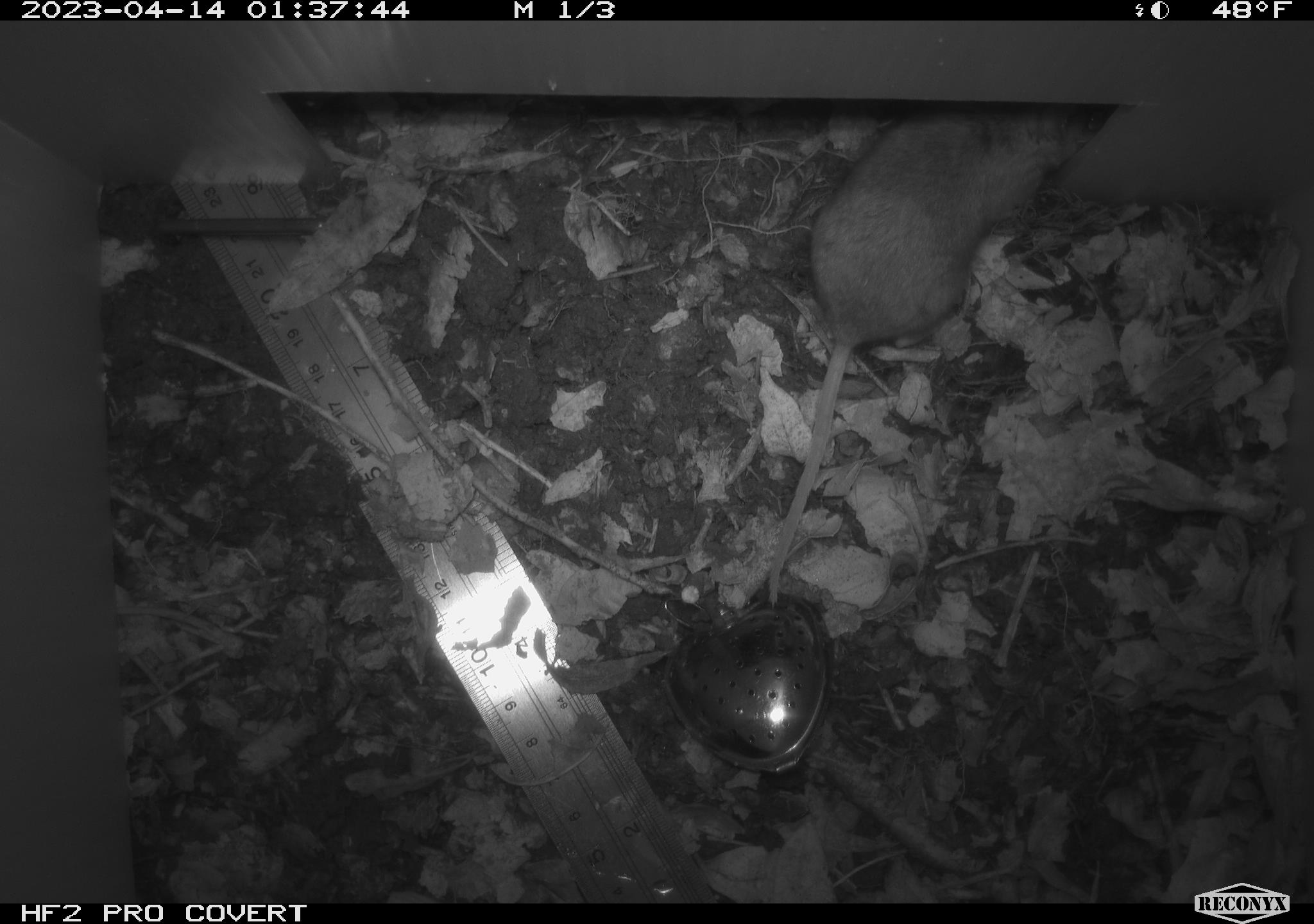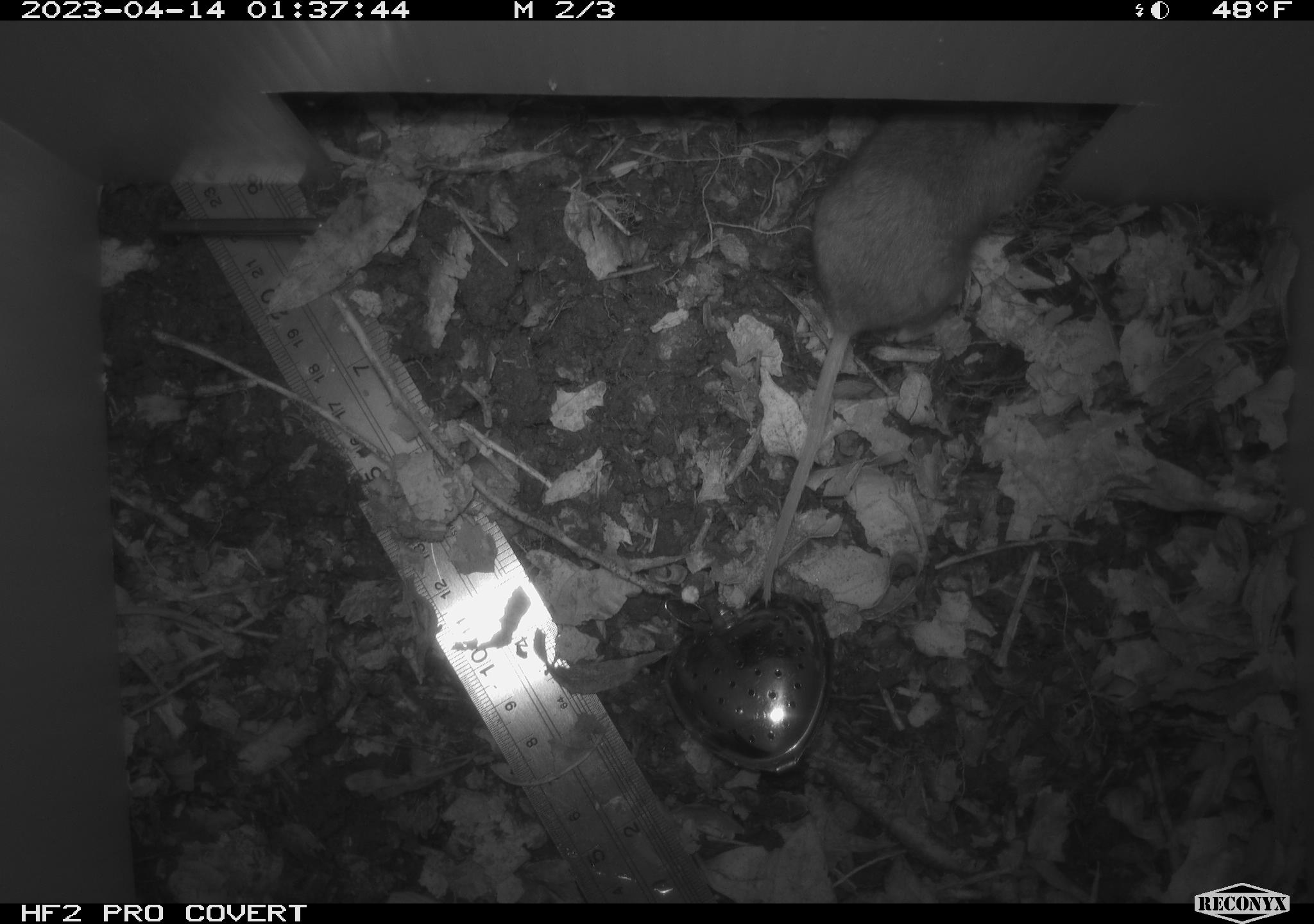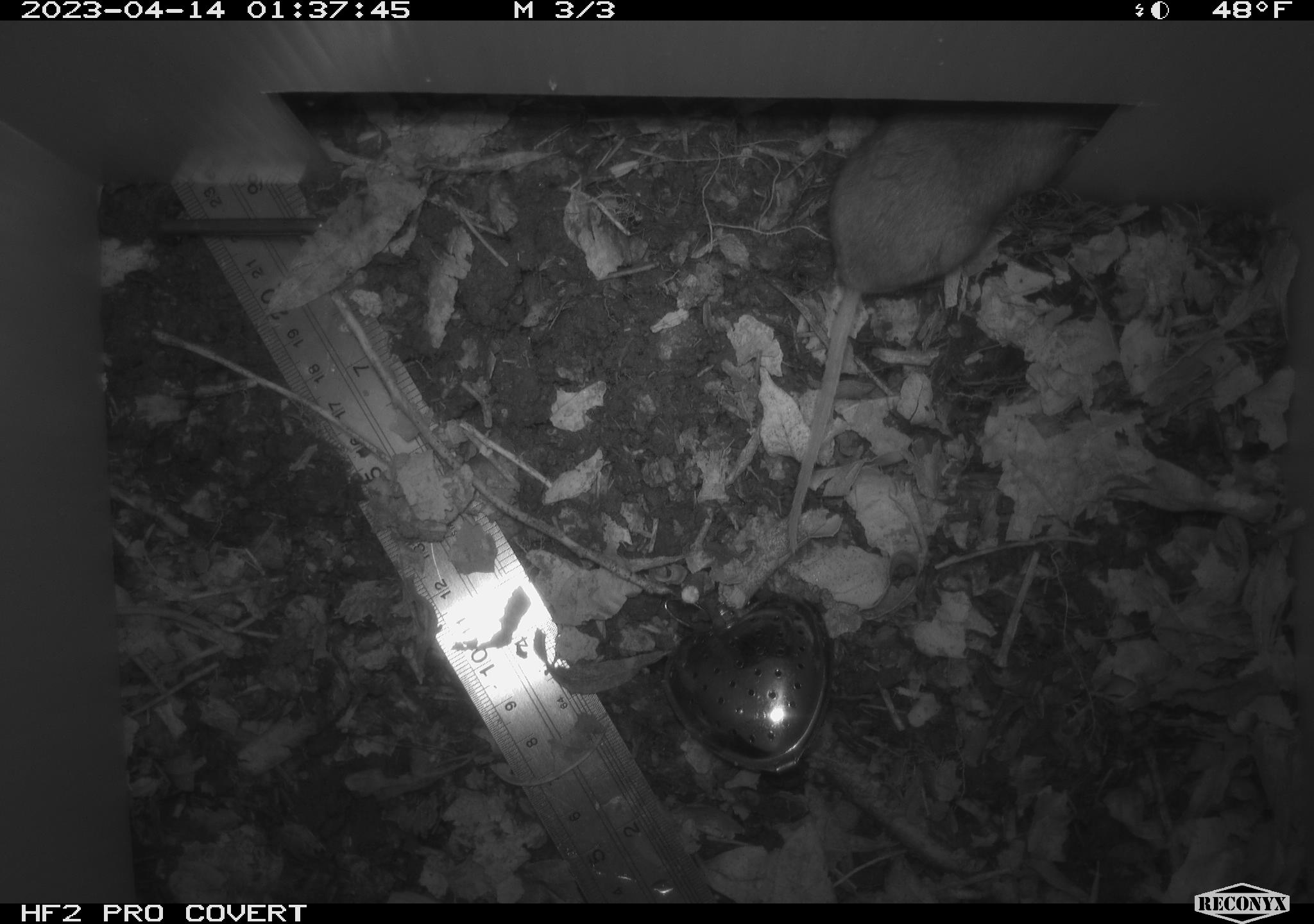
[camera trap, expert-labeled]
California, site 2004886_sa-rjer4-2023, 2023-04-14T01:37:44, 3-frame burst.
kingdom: Animalia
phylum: Chordata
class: Mammalia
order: Rodentia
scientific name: Rodentia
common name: mouse species